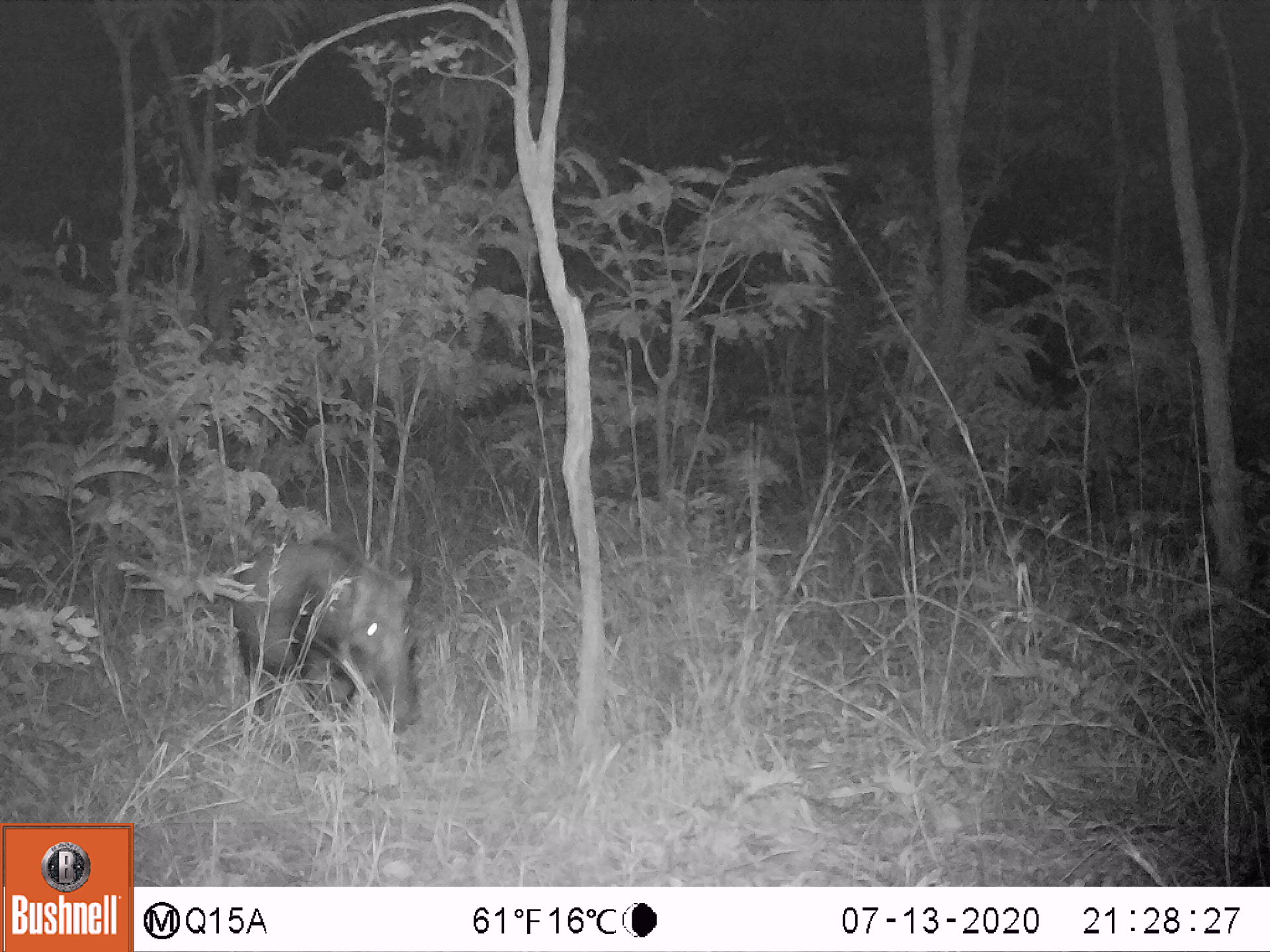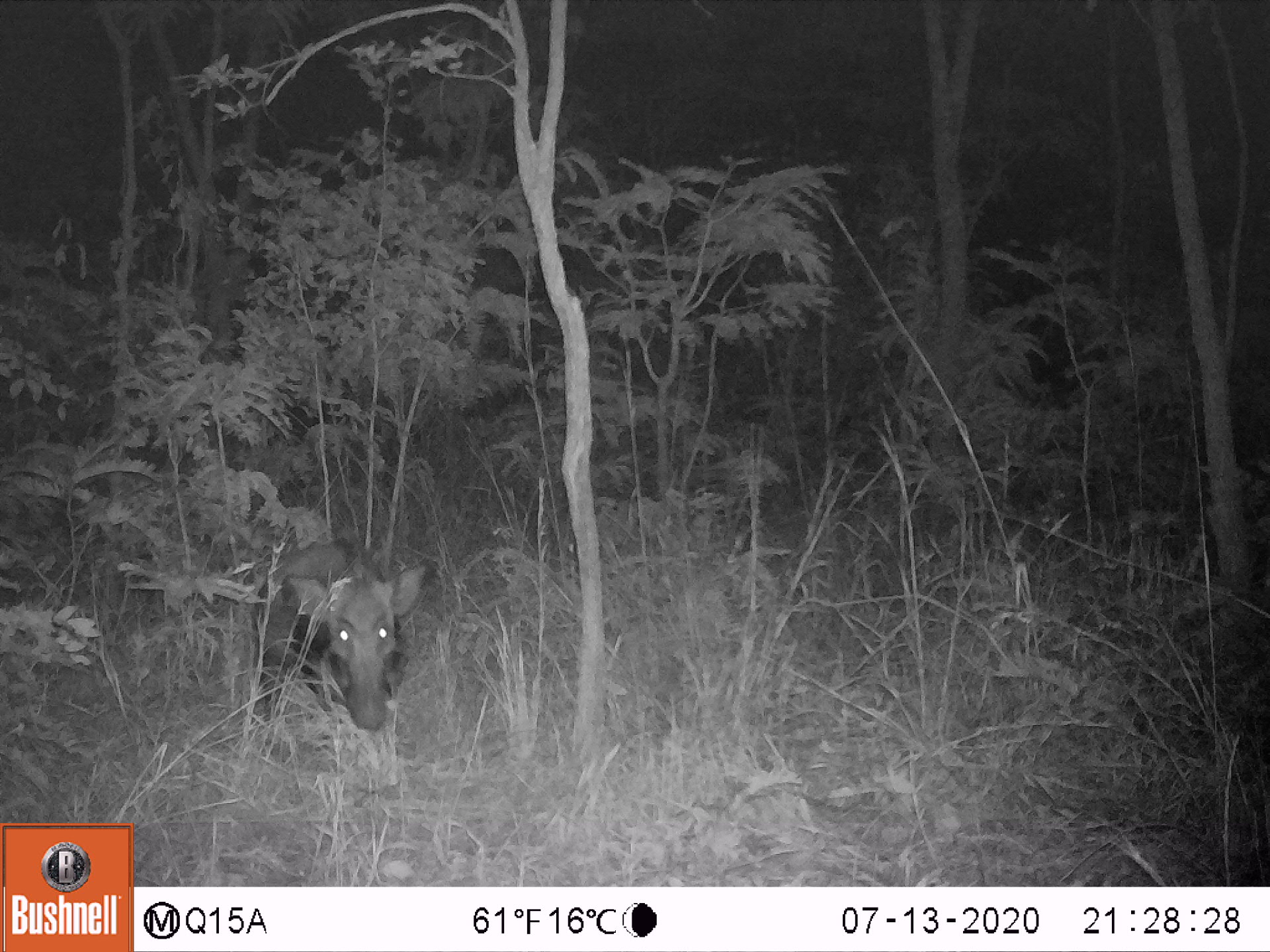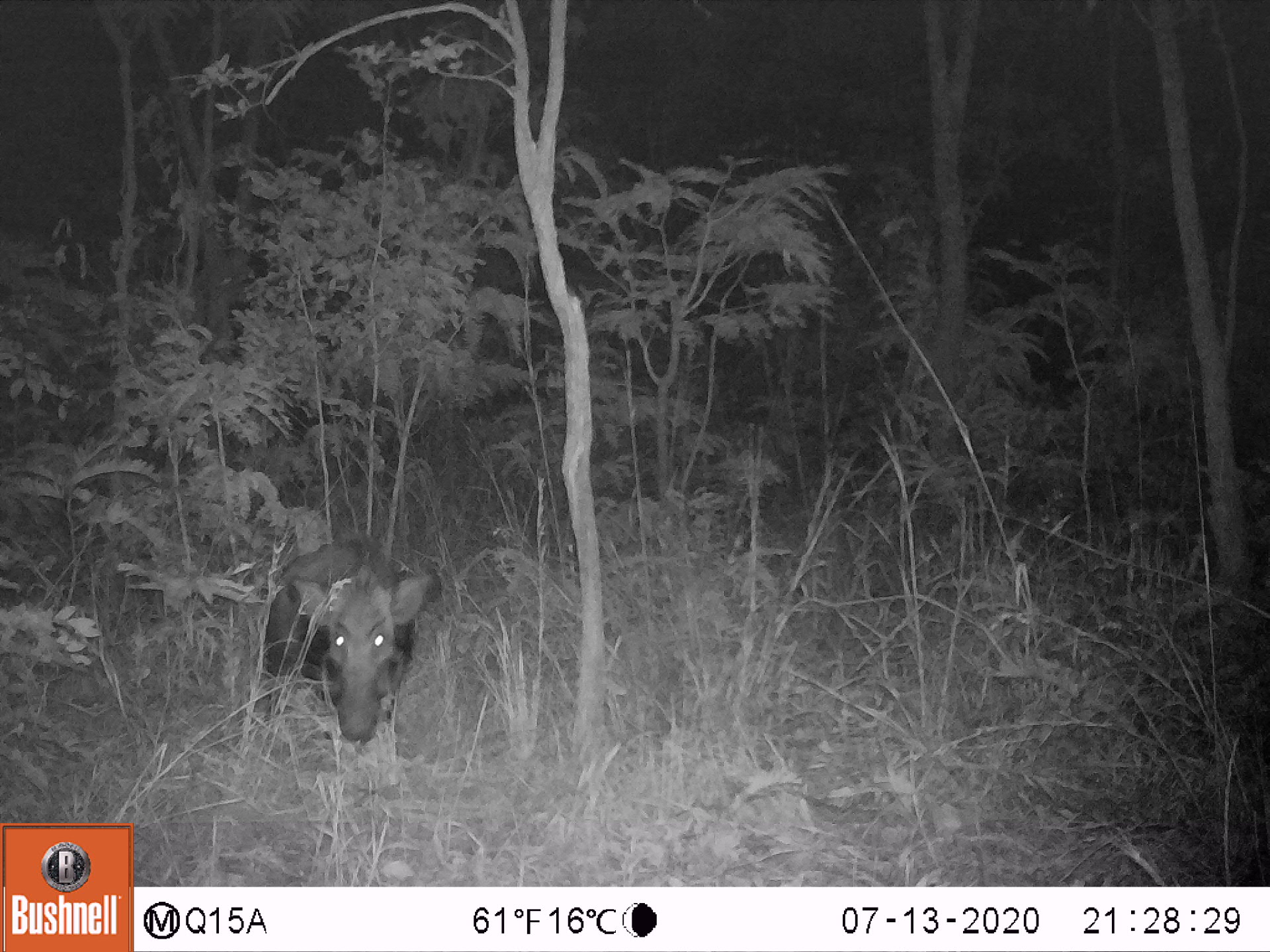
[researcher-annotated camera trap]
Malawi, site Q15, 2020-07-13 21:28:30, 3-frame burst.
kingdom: Animalia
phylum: Chordata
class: Mammalia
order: Artiodactyla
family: Suidae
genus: Potamochoerus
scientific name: Potamochoerus larvatus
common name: bushpig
Bushpig (Potamochoerus larvatus), count 1.